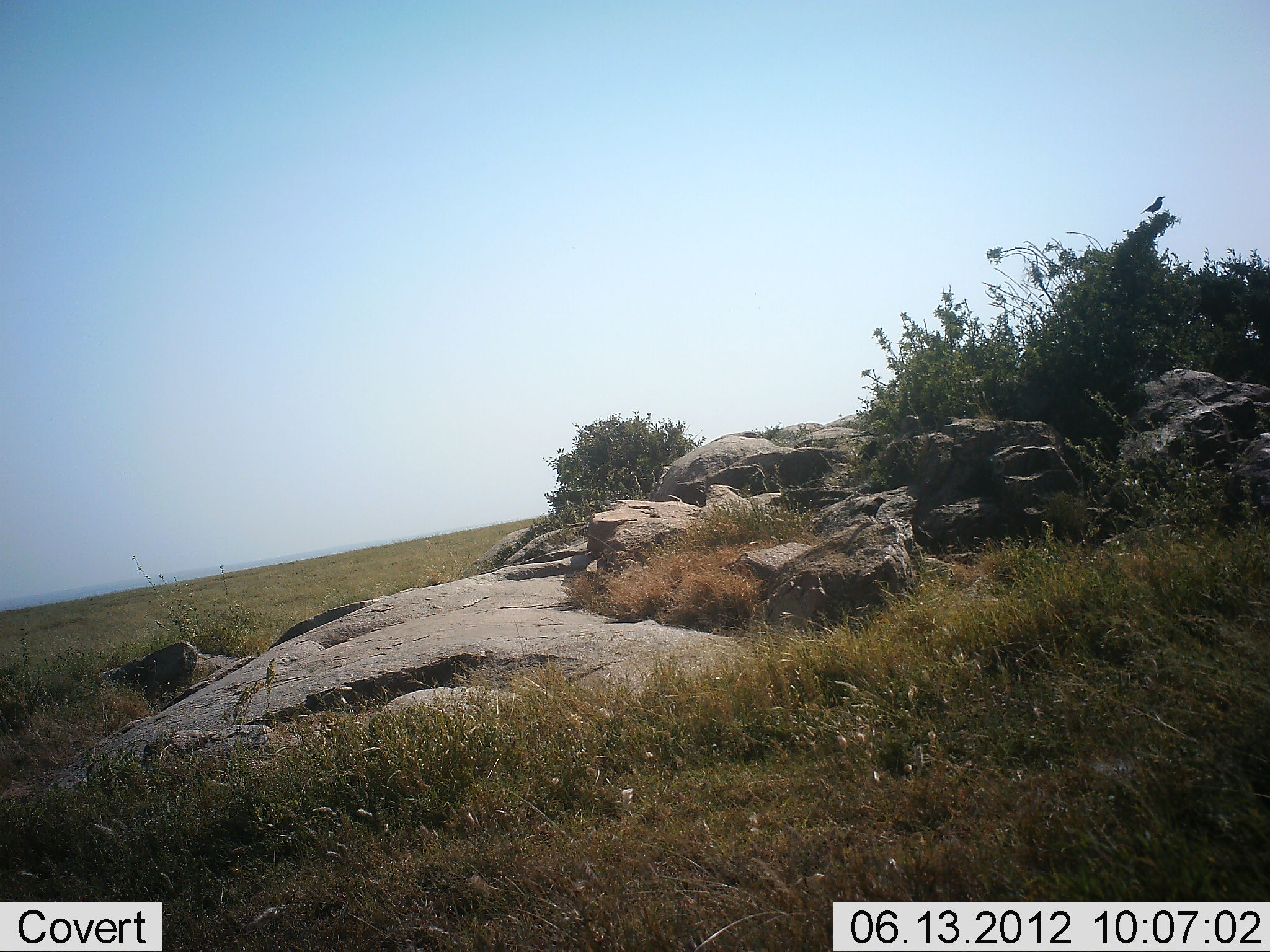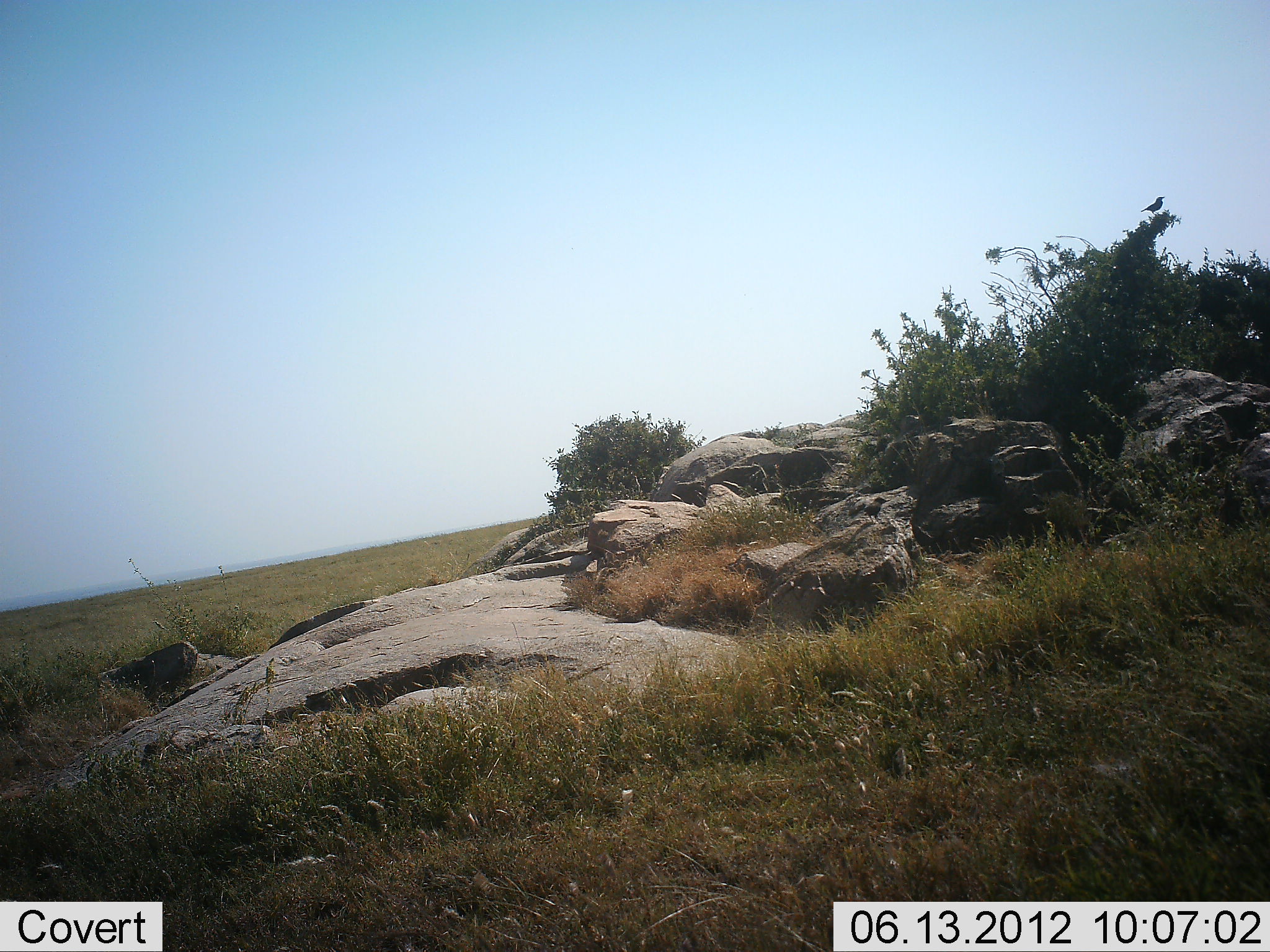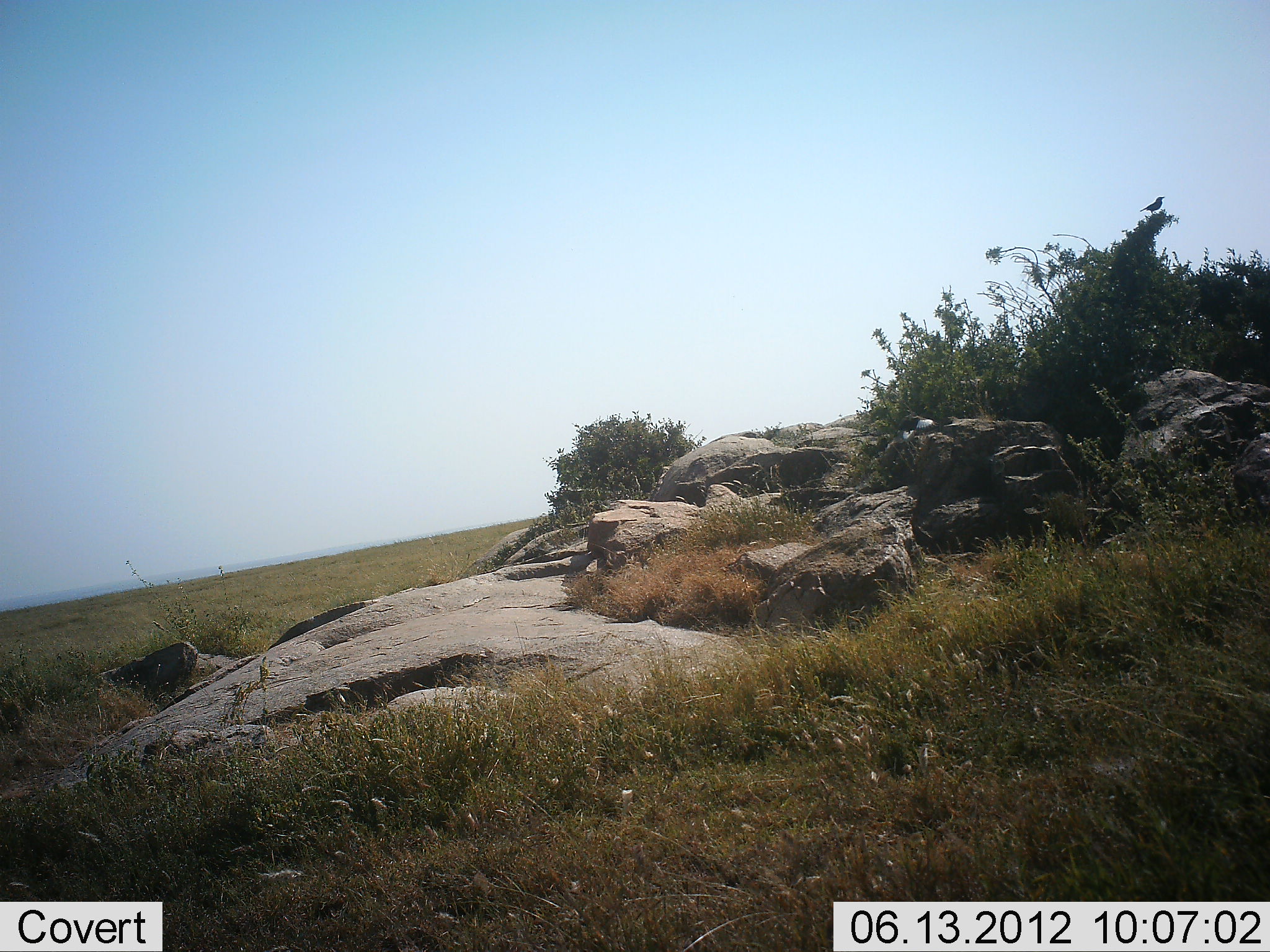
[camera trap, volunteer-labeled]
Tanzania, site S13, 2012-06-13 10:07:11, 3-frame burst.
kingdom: Animalia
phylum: Chordata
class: Aves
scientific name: Aves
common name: bird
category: otherbird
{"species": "otherbird (bird) (Aves)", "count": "2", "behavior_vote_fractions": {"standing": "70%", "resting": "10%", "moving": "40%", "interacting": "0%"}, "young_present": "0%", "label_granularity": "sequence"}